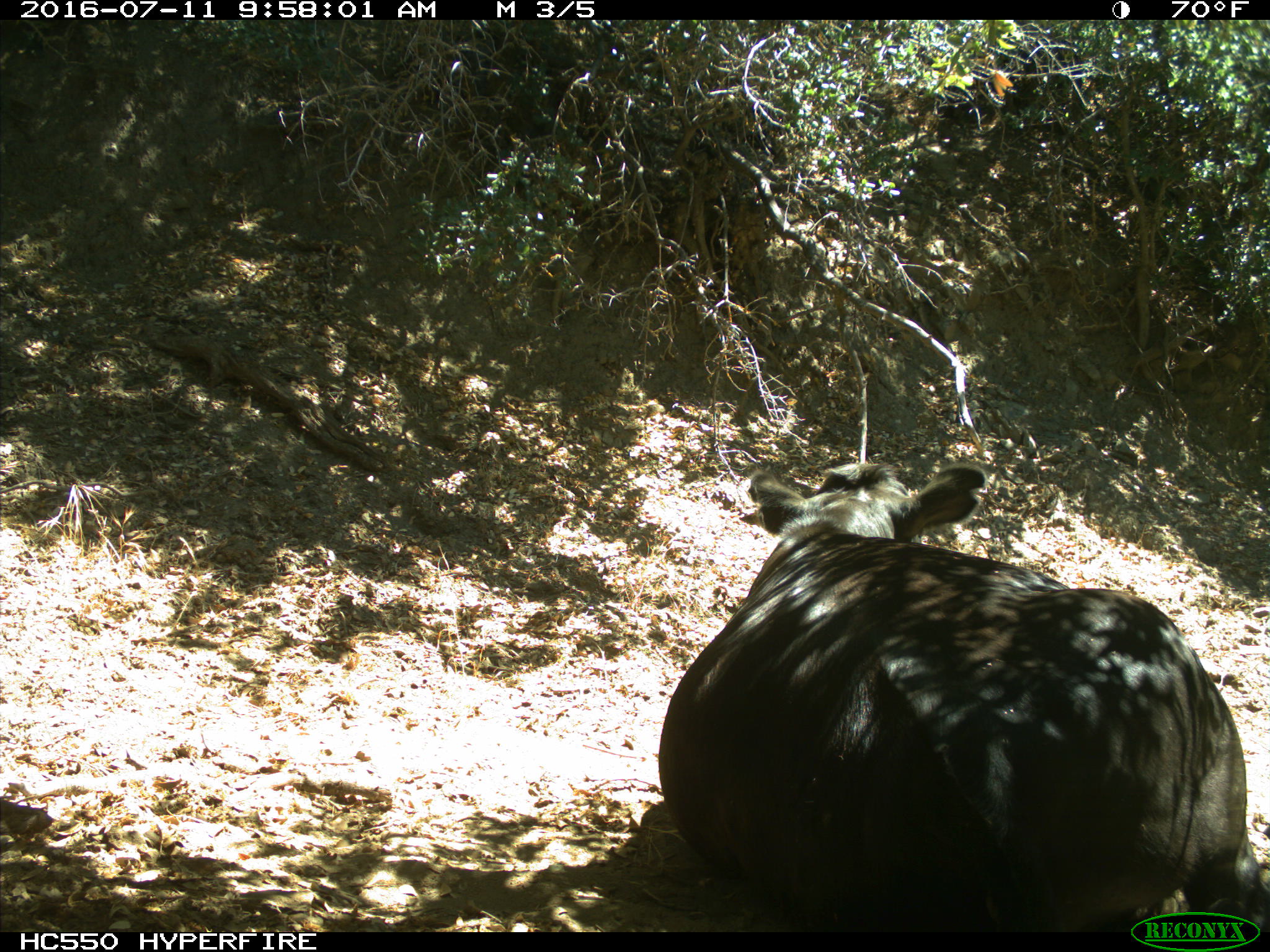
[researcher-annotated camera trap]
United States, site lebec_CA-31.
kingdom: Animalia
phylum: Chordata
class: Mammalia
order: Artiodactyla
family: Bovidae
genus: Bos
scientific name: Bos taurus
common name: domestic cow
Bos taurus (domestic cow).